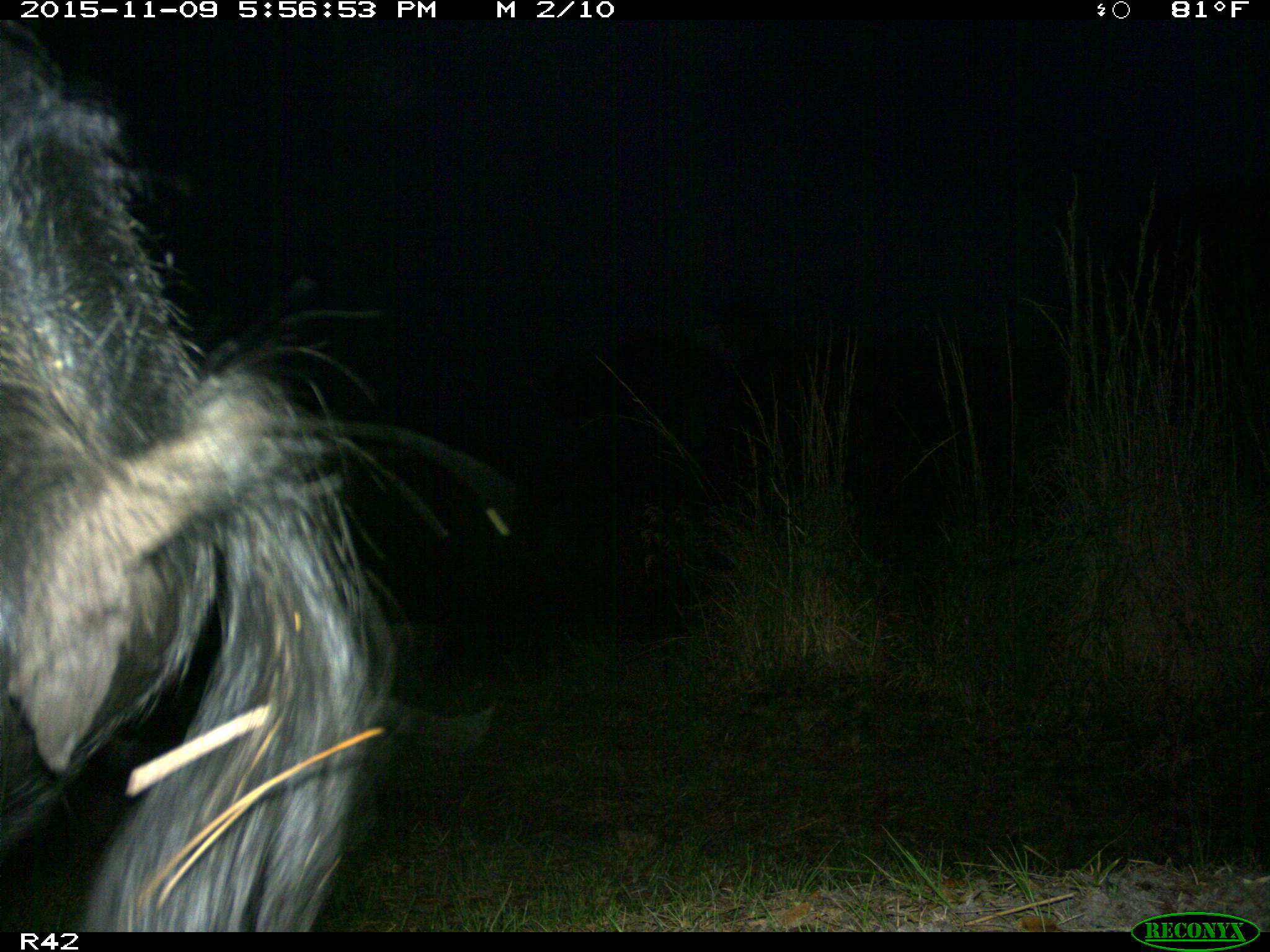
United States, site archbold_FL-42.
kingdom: Animalia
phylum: Chordata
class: Mammalia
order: Artiodactyla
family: Suidae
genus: Sus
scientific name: Sus scrofa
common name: wild boar